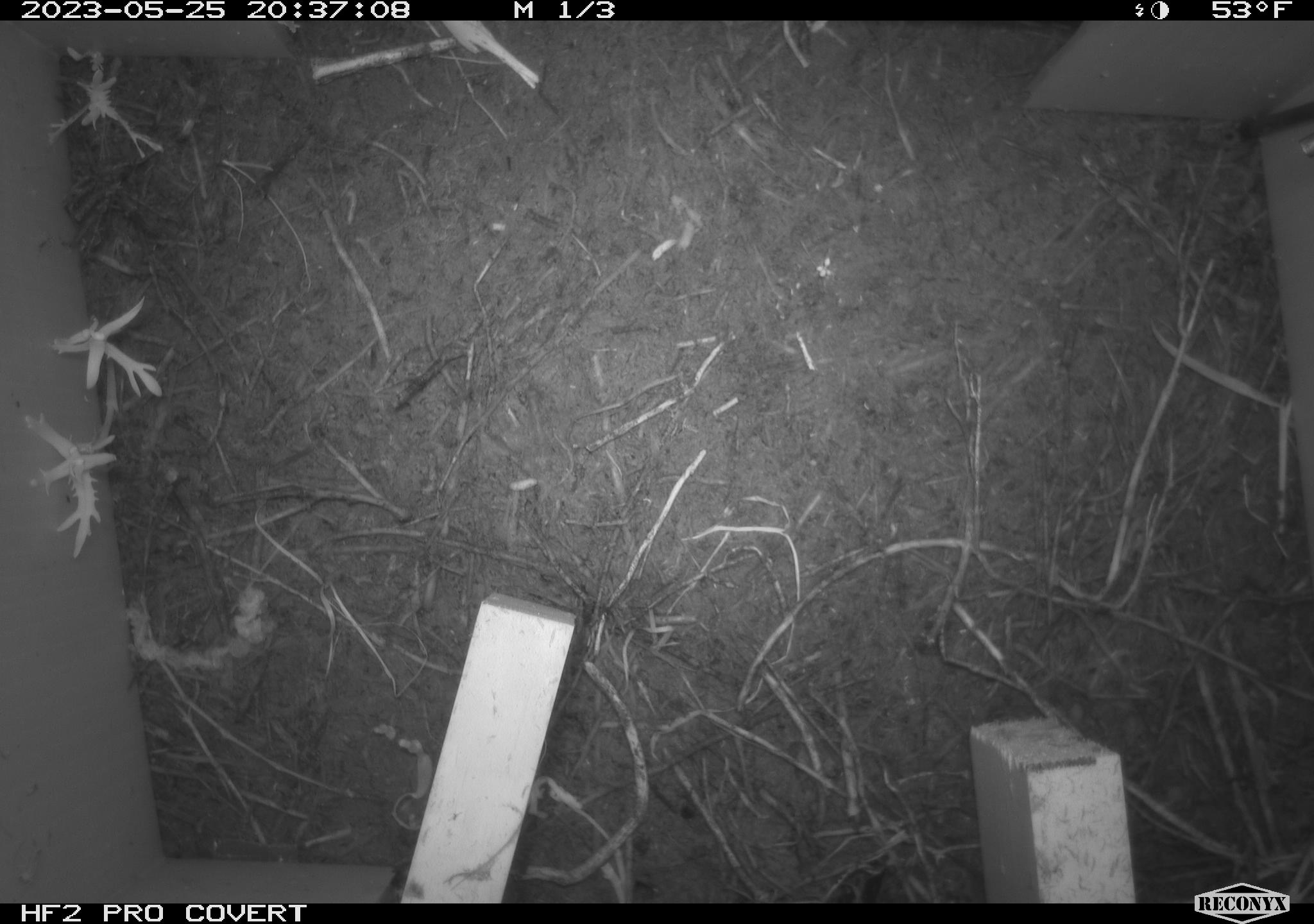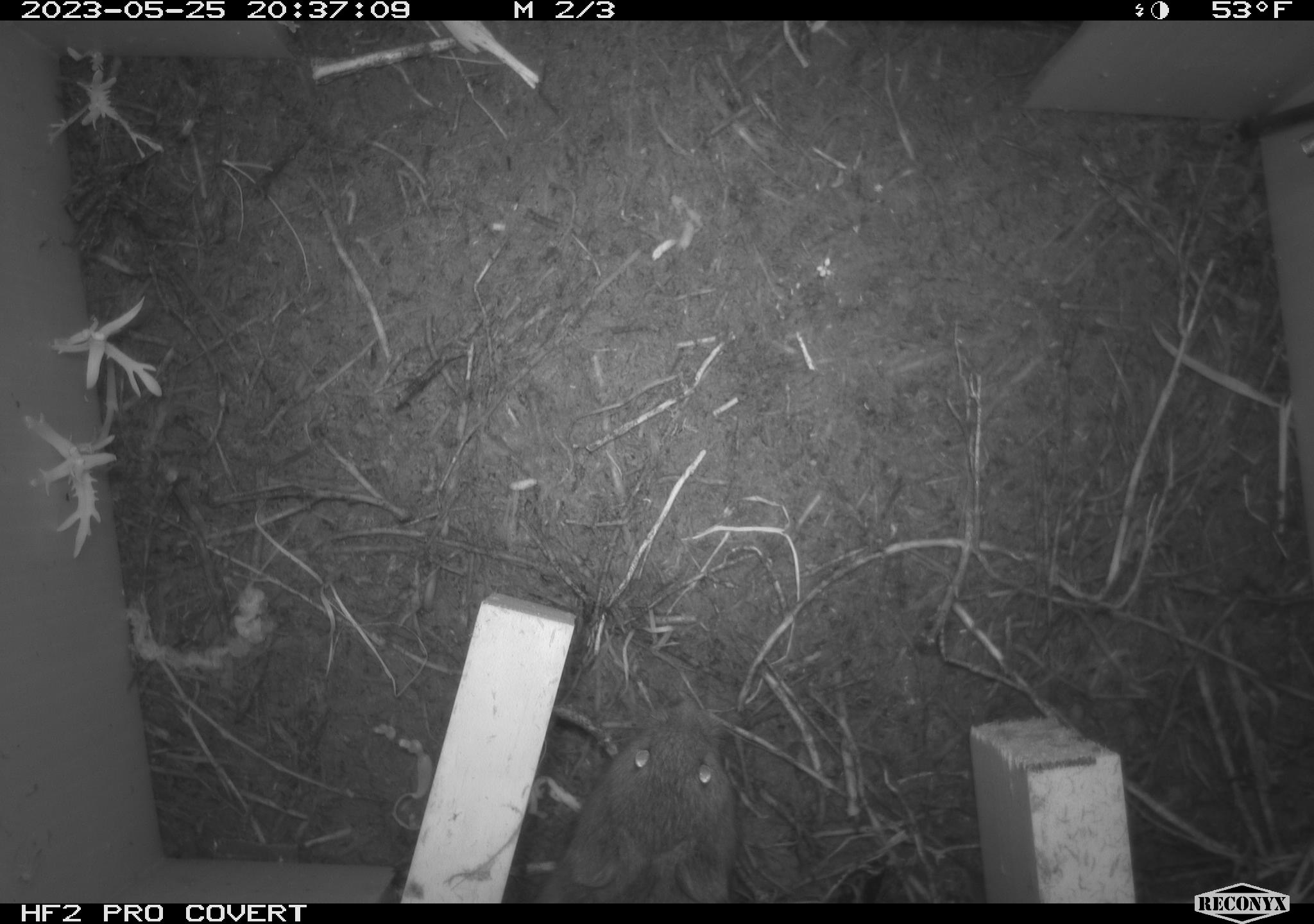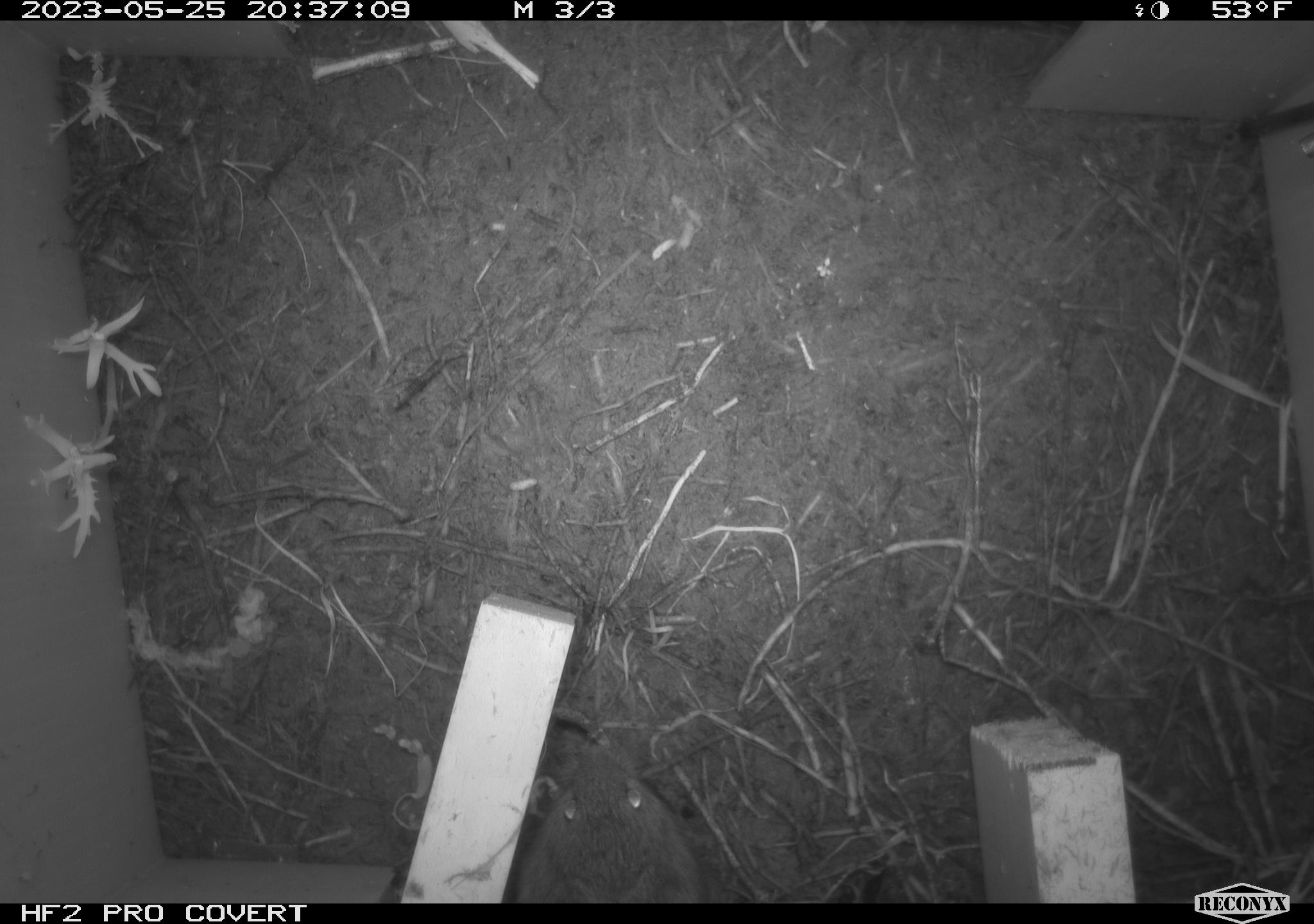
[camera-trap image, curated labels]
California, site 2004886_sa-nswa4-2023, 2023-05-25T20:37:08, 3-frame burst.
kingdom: Animalia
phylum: Chordata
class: Mammalia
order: Rodentia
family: Cricetidae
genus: Microtus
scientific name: Microtus californicus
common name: california vole